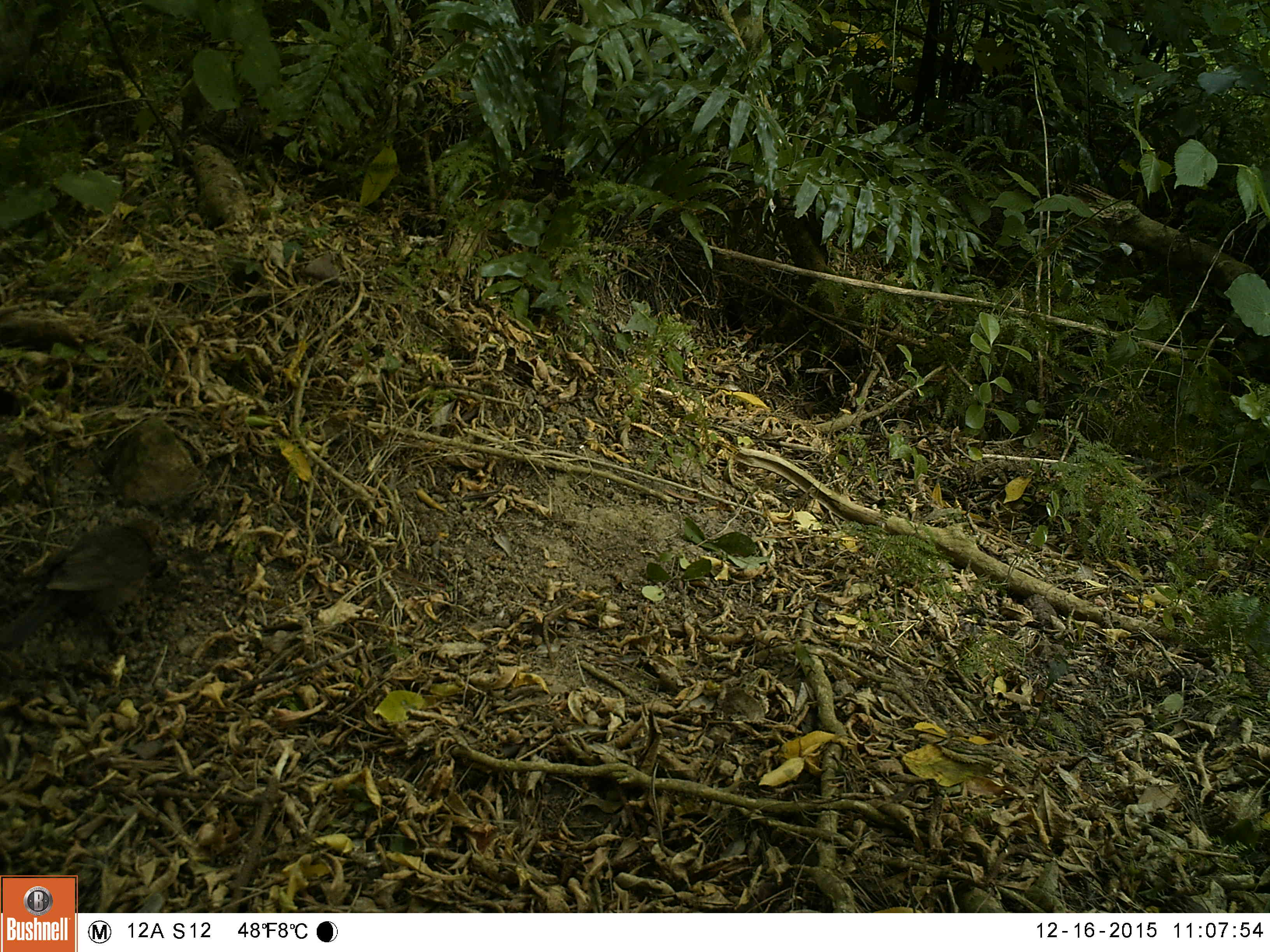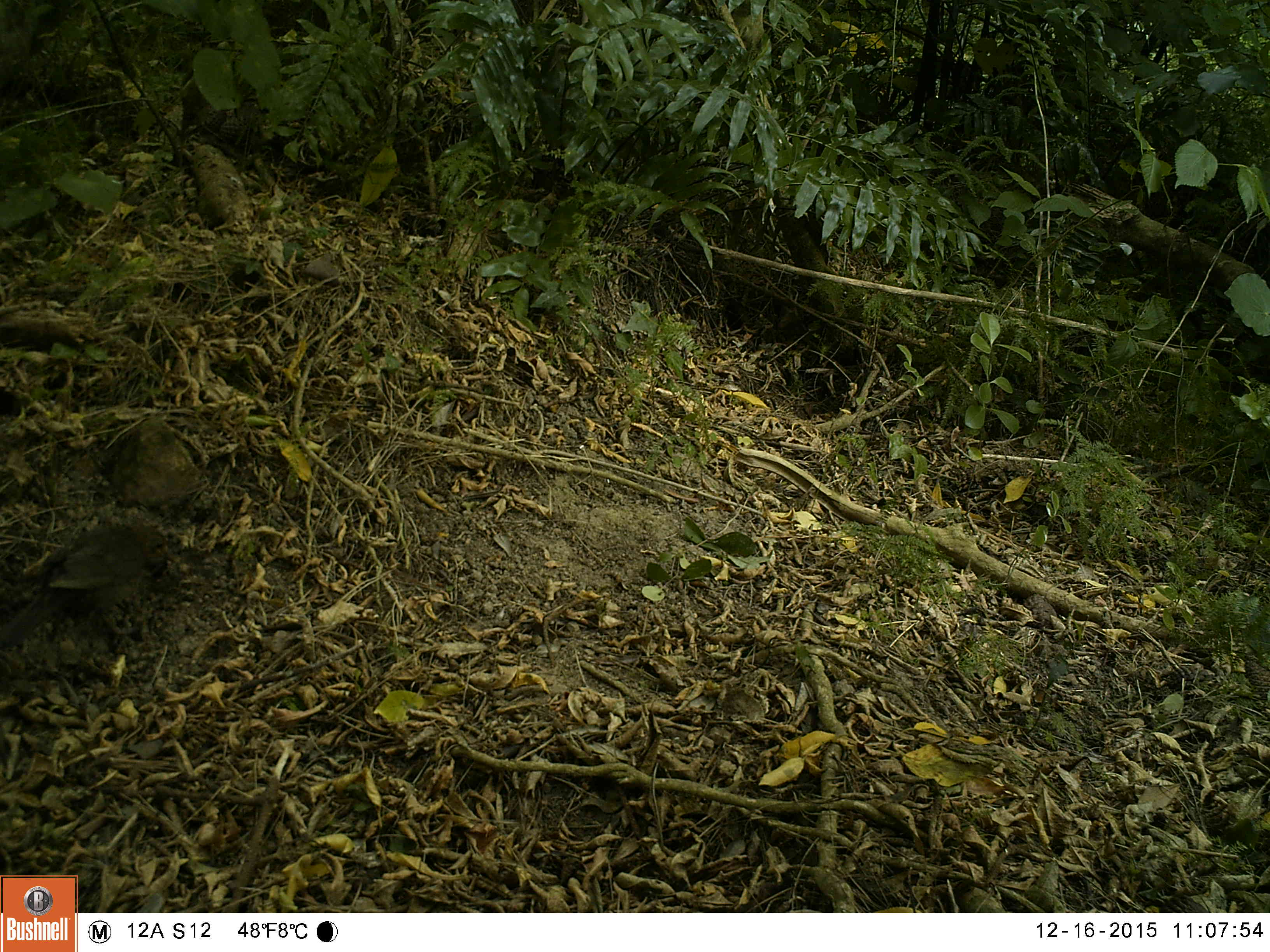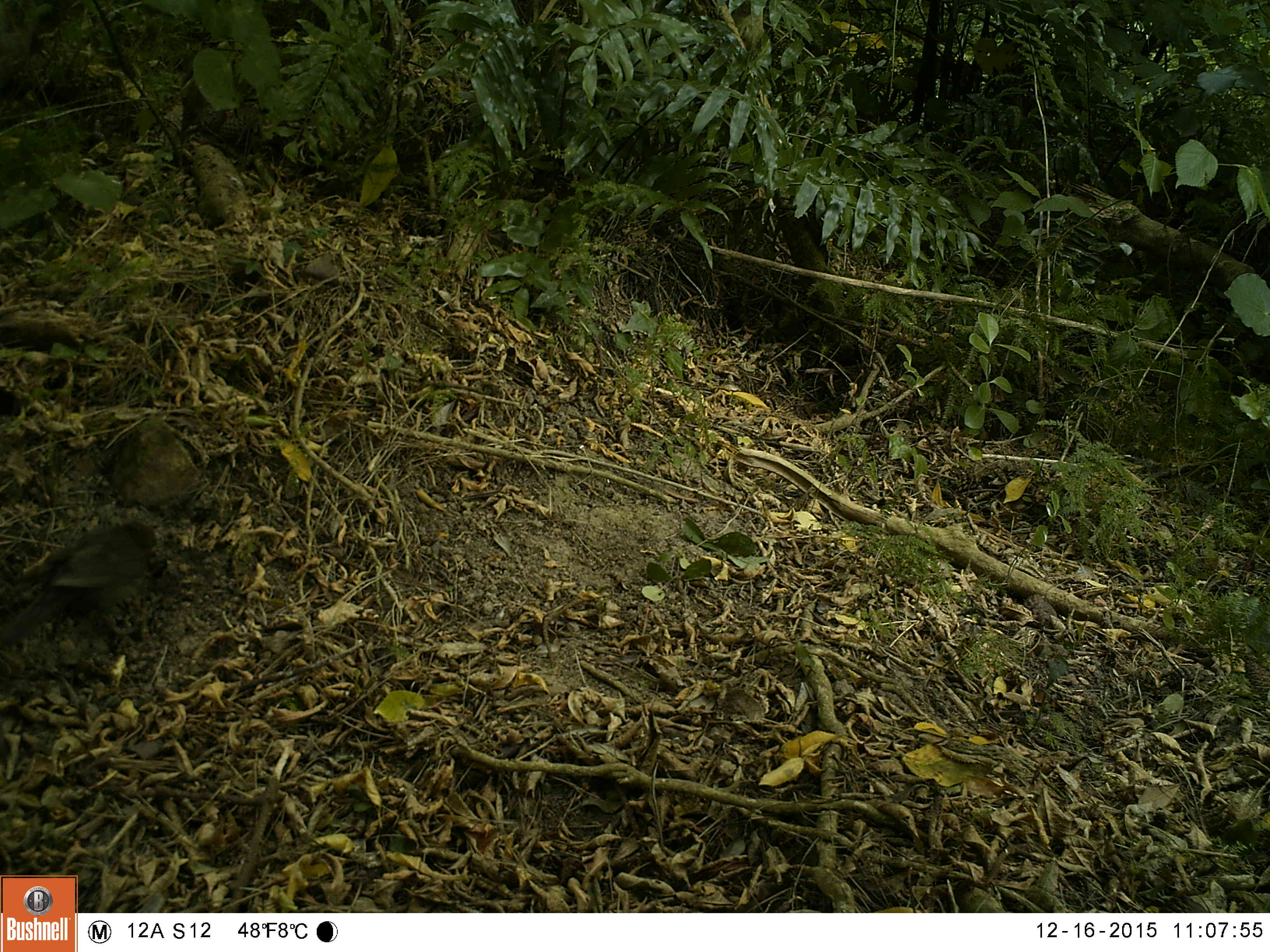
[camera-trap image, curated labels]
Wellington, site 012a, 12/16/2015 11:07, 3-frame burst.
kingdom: Animalia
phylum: Chordata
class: Aves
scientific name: Aves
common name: bird